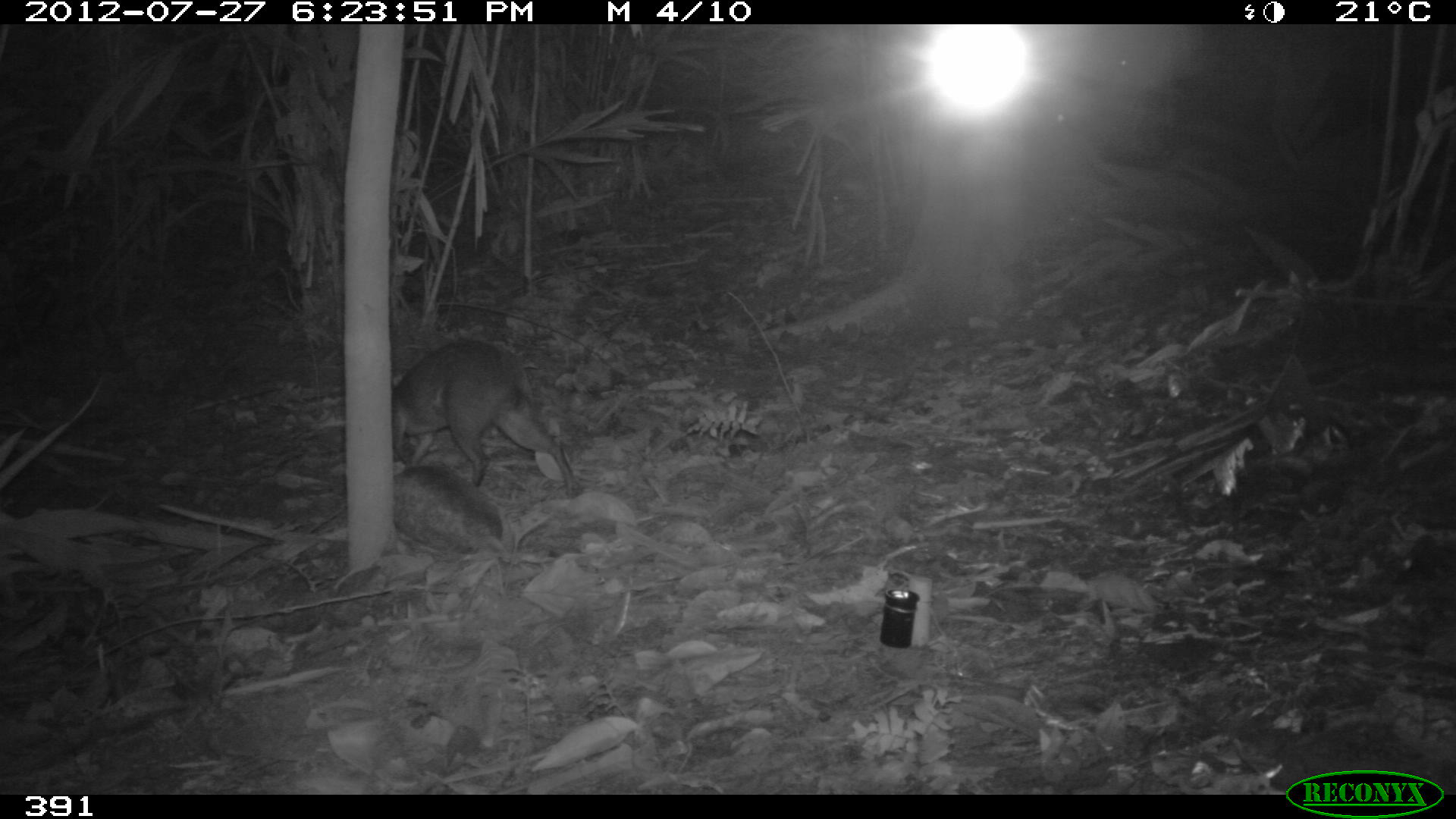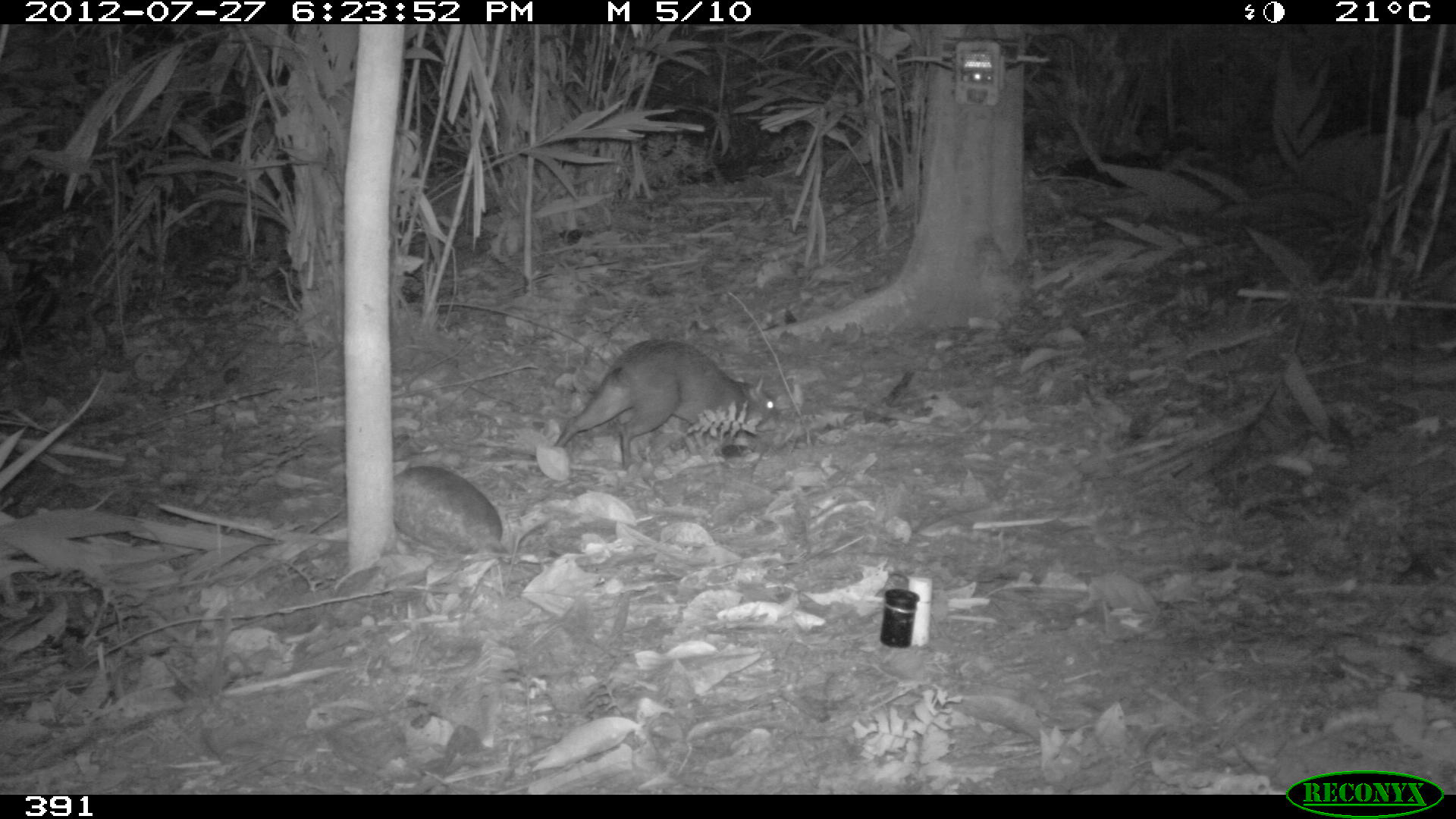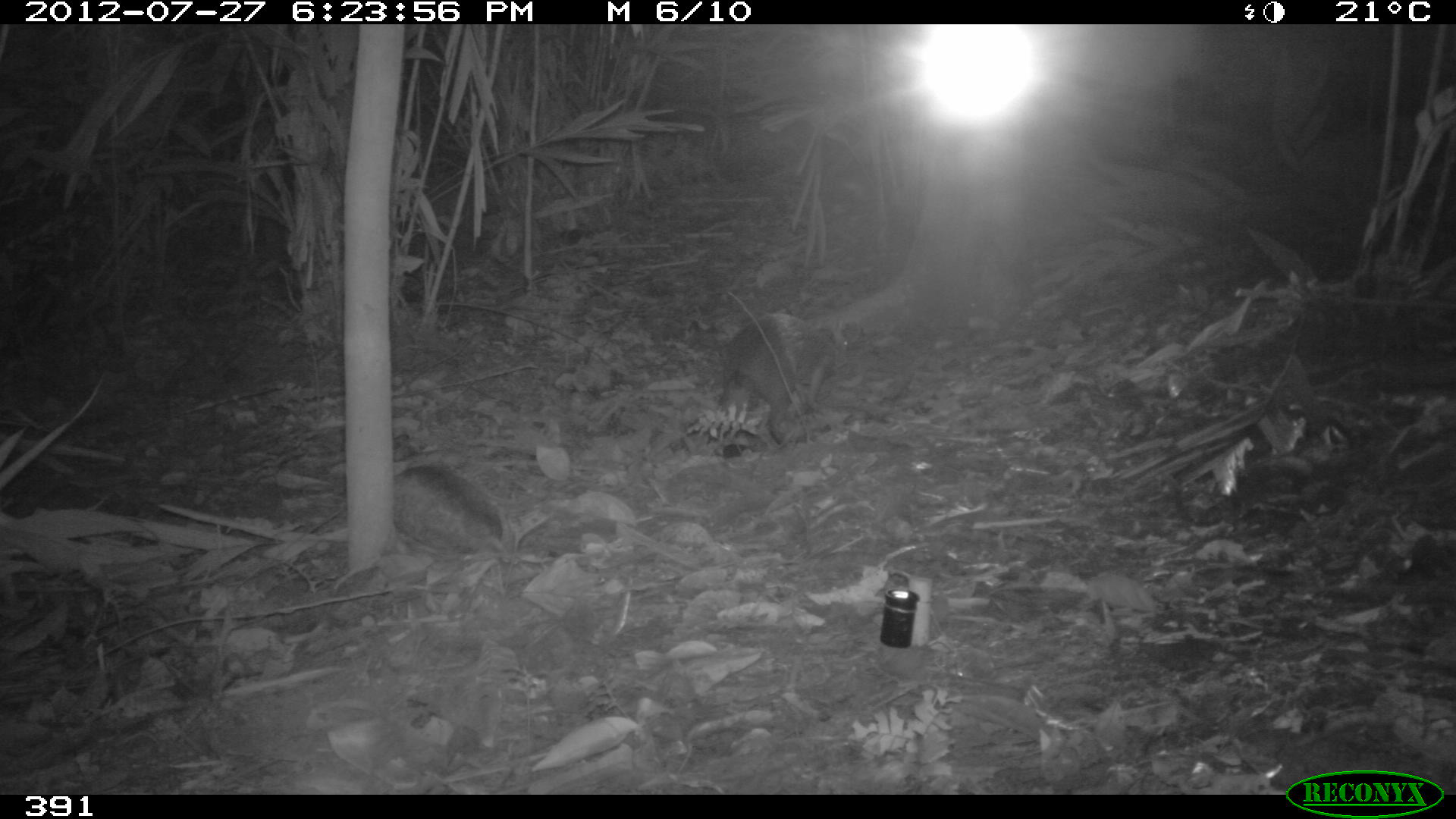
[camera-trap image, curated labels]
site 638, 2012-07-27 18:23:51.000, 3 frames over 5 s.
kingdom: Animalia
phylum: Chordata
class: Mammalia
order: Rodentia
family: Dasyproctidae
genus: Dasyprocta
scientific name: Dasyprocta punctata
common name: central american agouti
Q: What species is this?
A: Dasyprocta punctata (central american agouti).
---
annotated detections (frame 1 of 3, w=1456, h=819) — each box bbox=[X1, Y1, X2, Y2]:
dasyprocta punctata: bbox=[391, 344, 582, 497]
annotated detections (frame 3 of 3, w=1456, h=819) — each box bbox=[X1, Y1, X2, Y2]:
dasyprocta punctata: bbox=[716, 312, 863, 444]